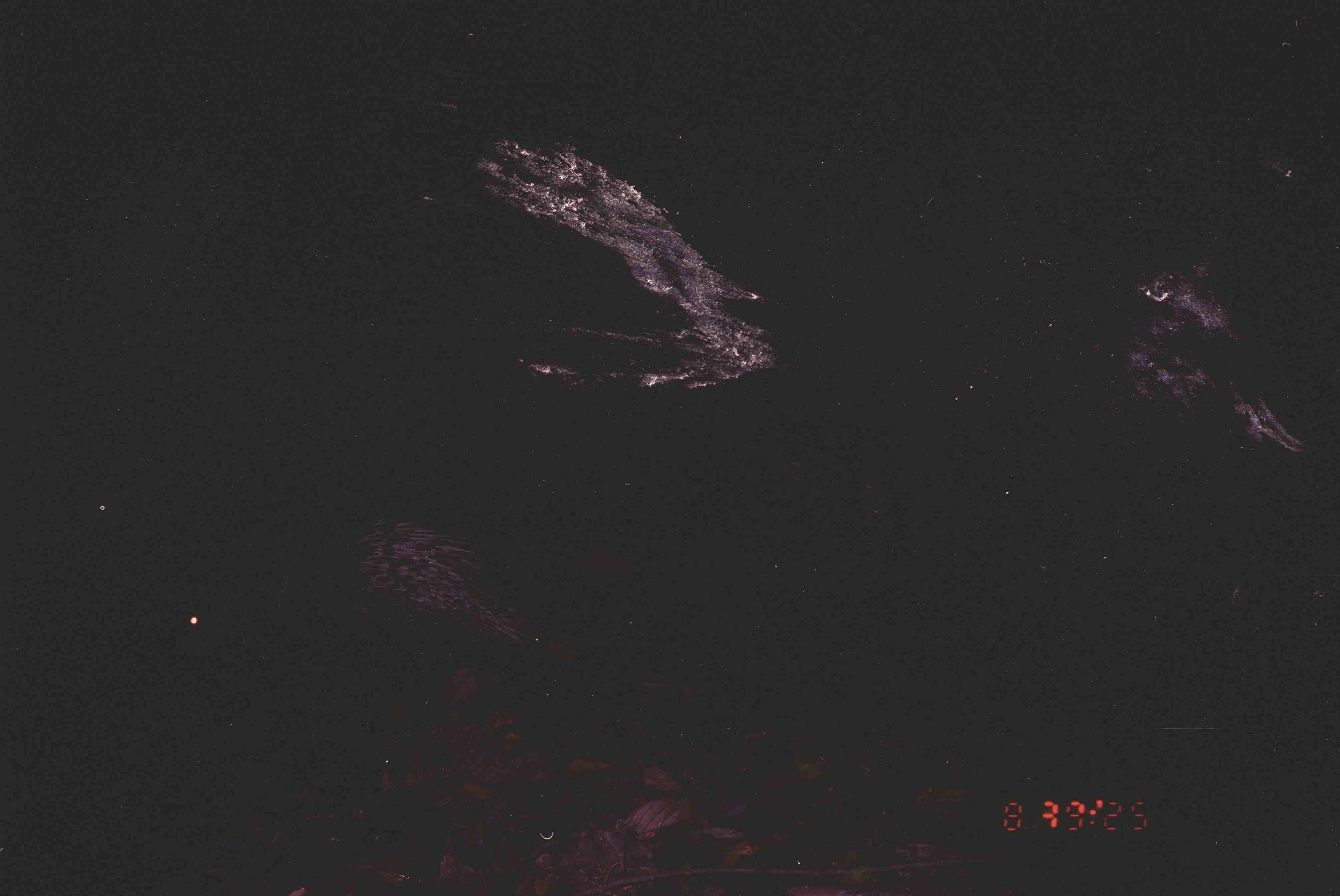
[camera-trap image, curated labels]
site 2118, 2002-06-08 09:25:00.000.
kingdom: Animalia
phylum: Chordata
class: Mammalia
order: Rodentia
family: Hystricidae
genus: Hystrix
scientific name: Hystrix brachyura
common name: east asian porcupine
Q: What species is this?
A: Hystrix brachyura (east asian porcupine).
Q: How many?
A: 1.